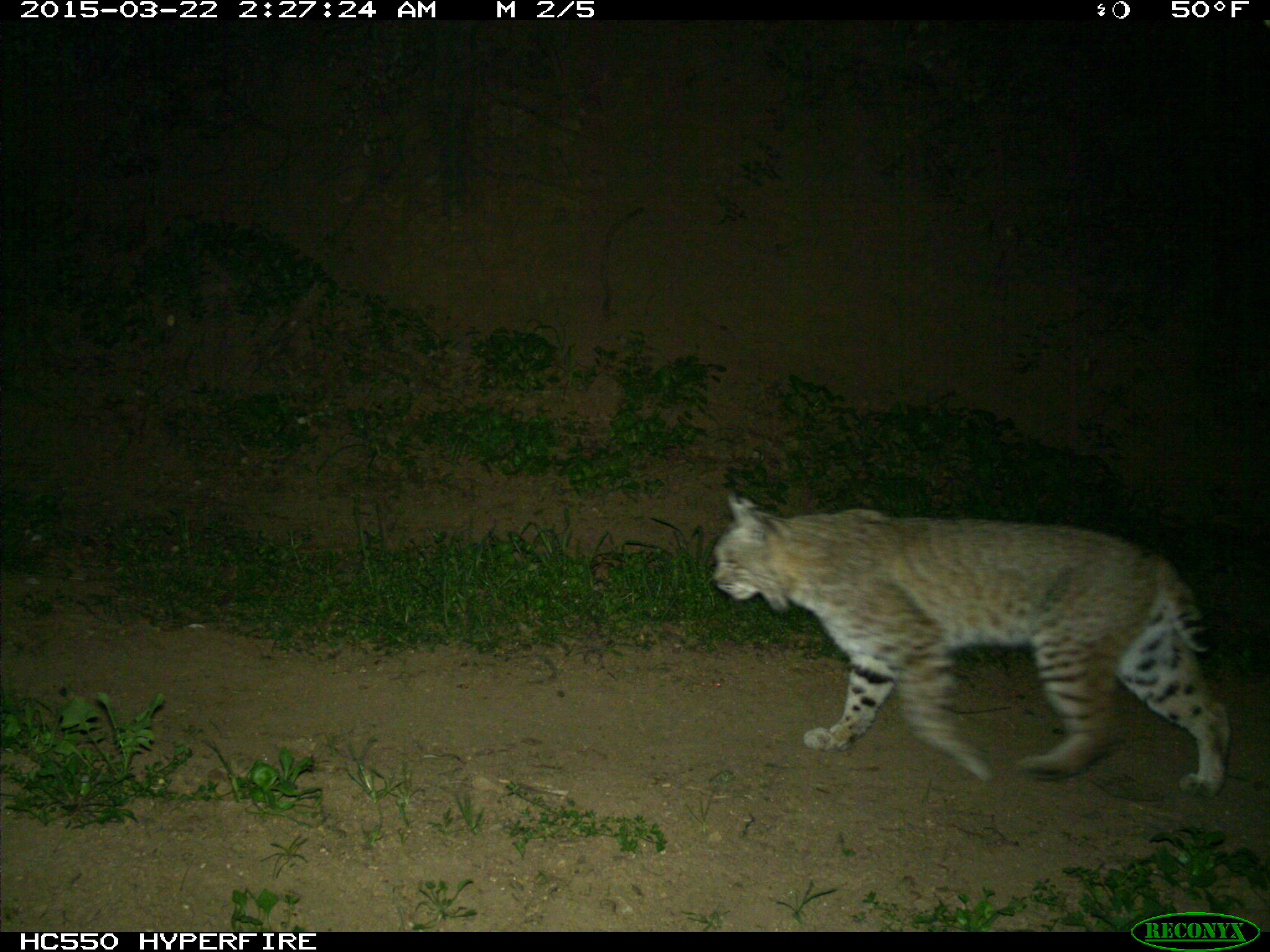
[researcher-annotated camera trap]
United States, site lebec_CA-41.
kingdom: Animalia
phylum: Chordata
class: Mammalia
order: Carnivora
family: Felidae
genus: Lynx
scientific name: Lynx rufus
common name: bobcat